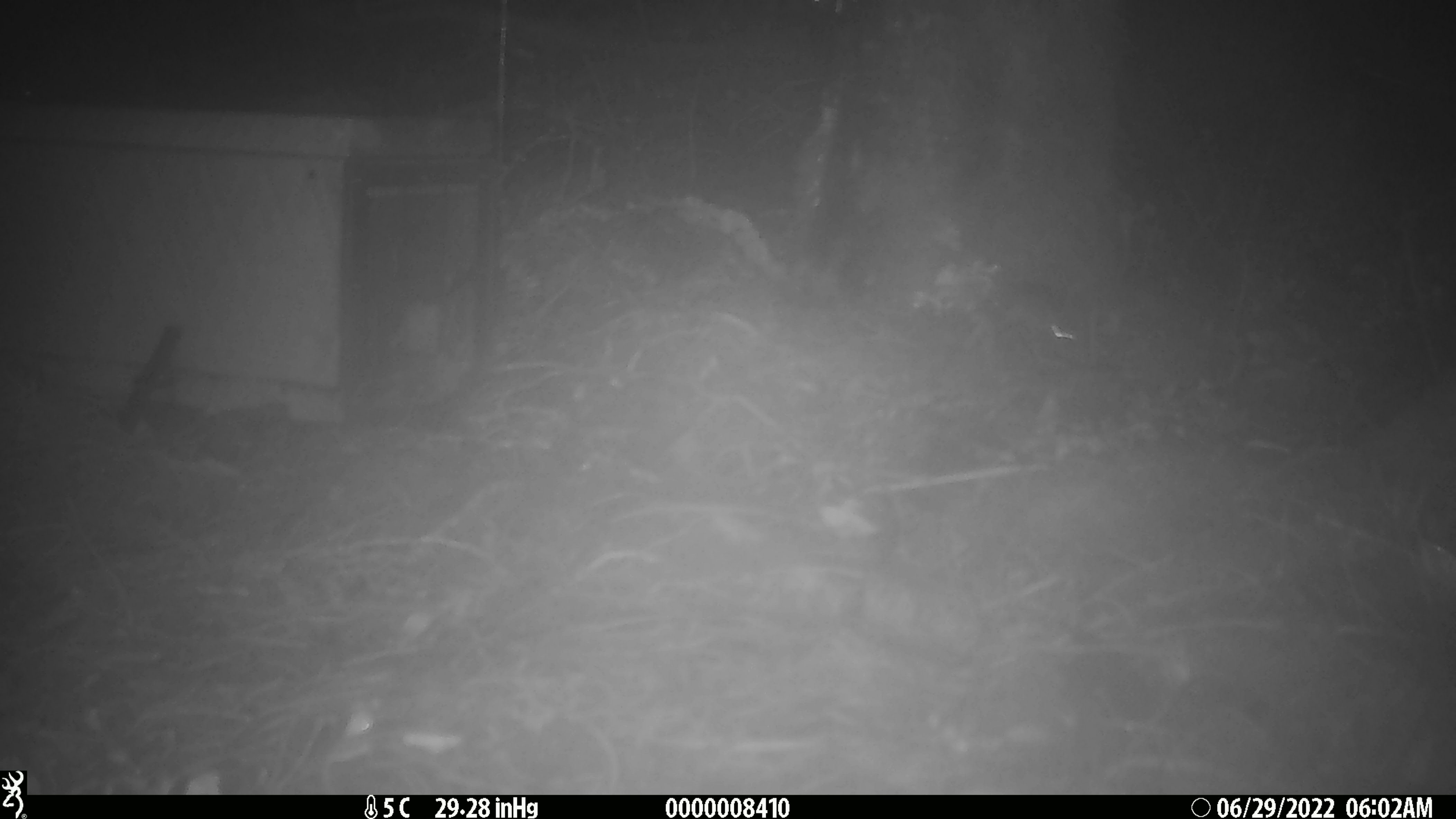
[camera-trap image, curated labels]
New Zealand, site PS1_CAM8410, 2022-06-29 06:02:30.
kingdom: Animalia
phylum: Chordata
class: Mammalia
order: Rodentia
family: Muridae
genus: Mus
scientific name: Mus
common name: mouse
Mouse (Mus).